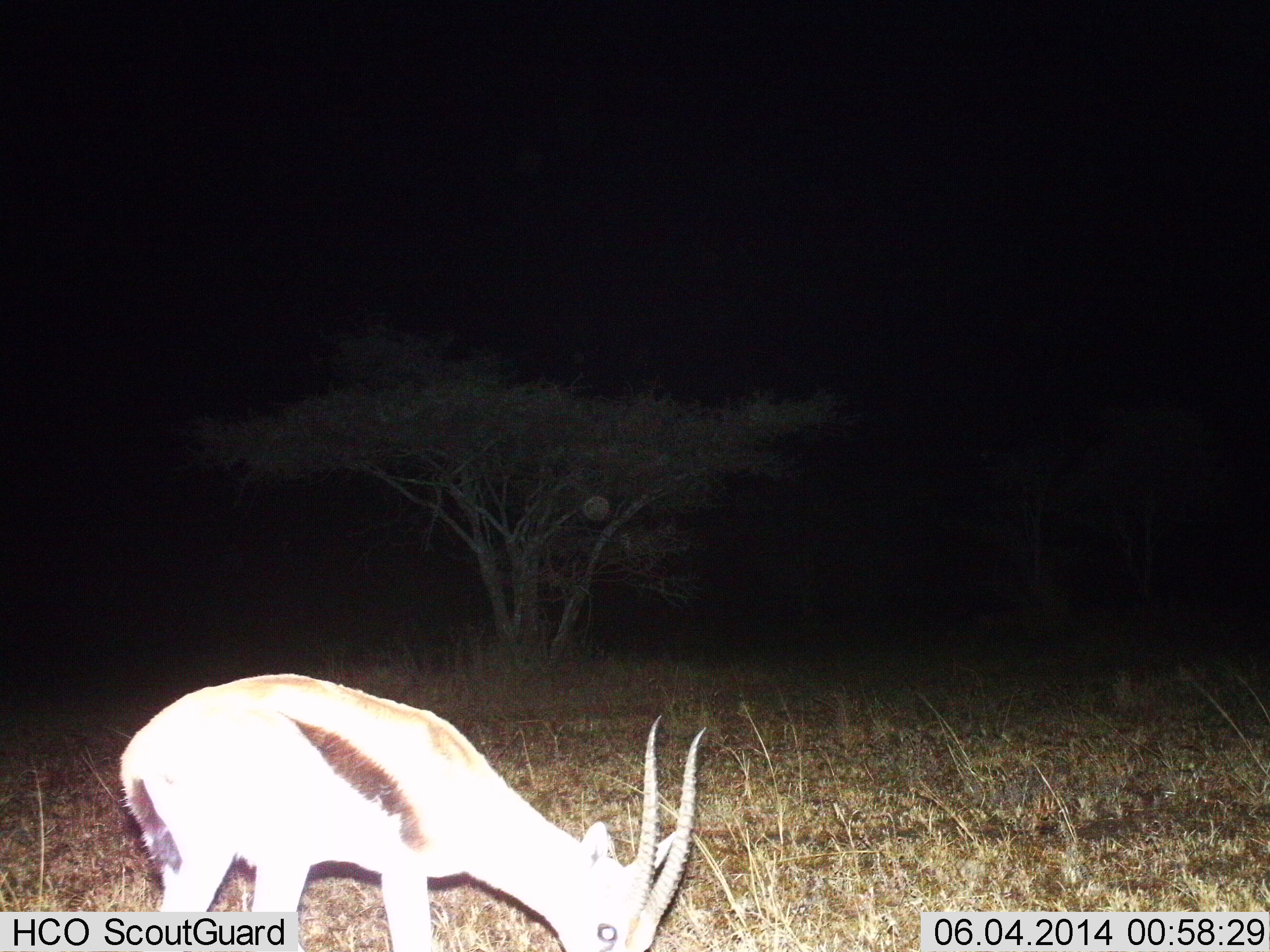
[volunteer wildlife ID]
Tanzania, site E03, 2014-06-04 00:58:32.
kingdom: Animalia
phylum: Chordata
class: Mammalia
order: Artiodactyla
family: Bovidae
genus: Eudorcas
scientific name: Eudorcas thomsonii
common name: thomson's gazelle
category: gazellethomsons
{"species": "gazellethomsons (thomson's gazelle) (Eudorcas thomsonii)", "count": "1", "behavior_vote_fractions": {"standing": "30%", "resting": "0%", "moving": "0%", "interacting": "0%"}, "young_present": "0%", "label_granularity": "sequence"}